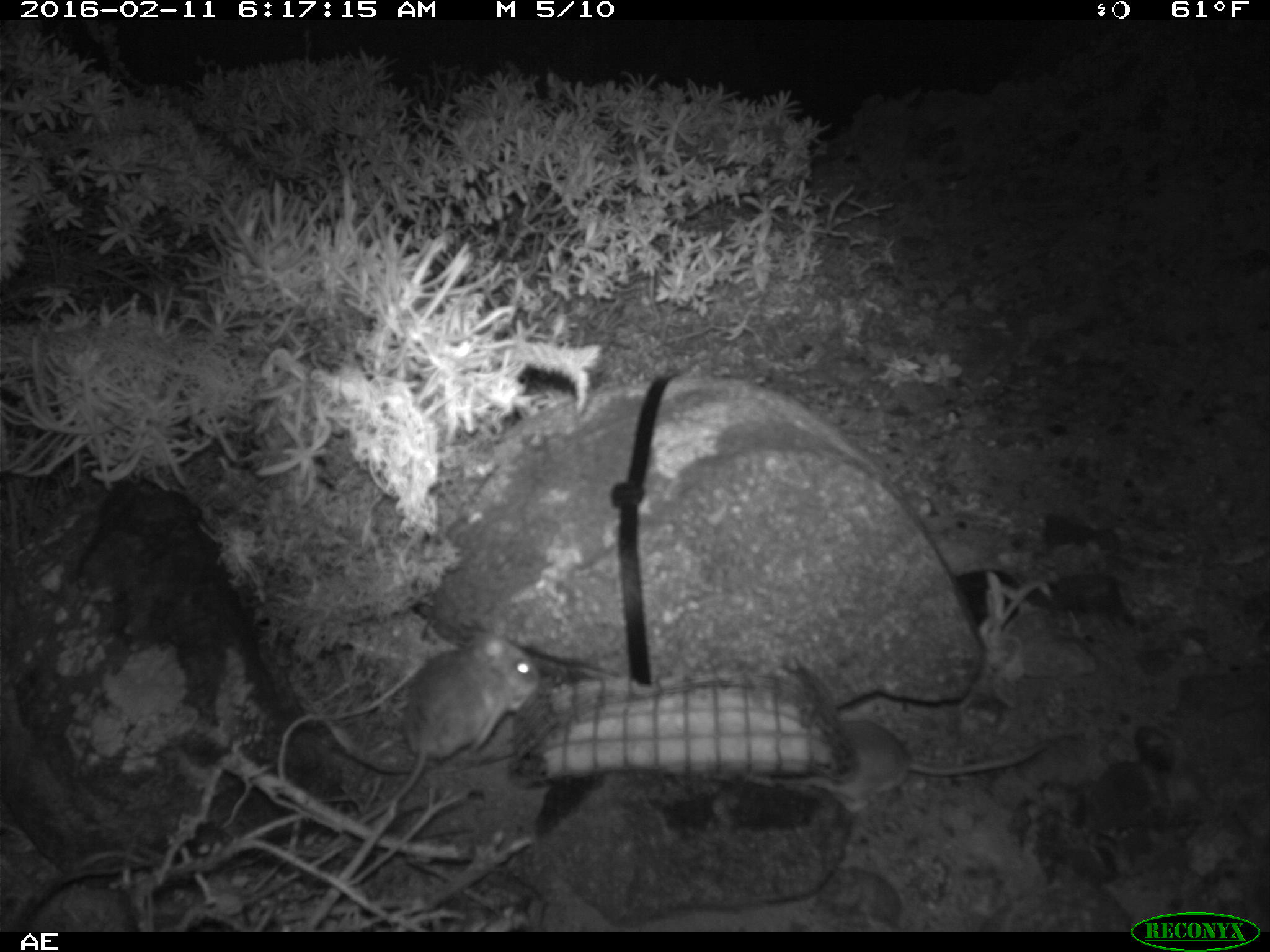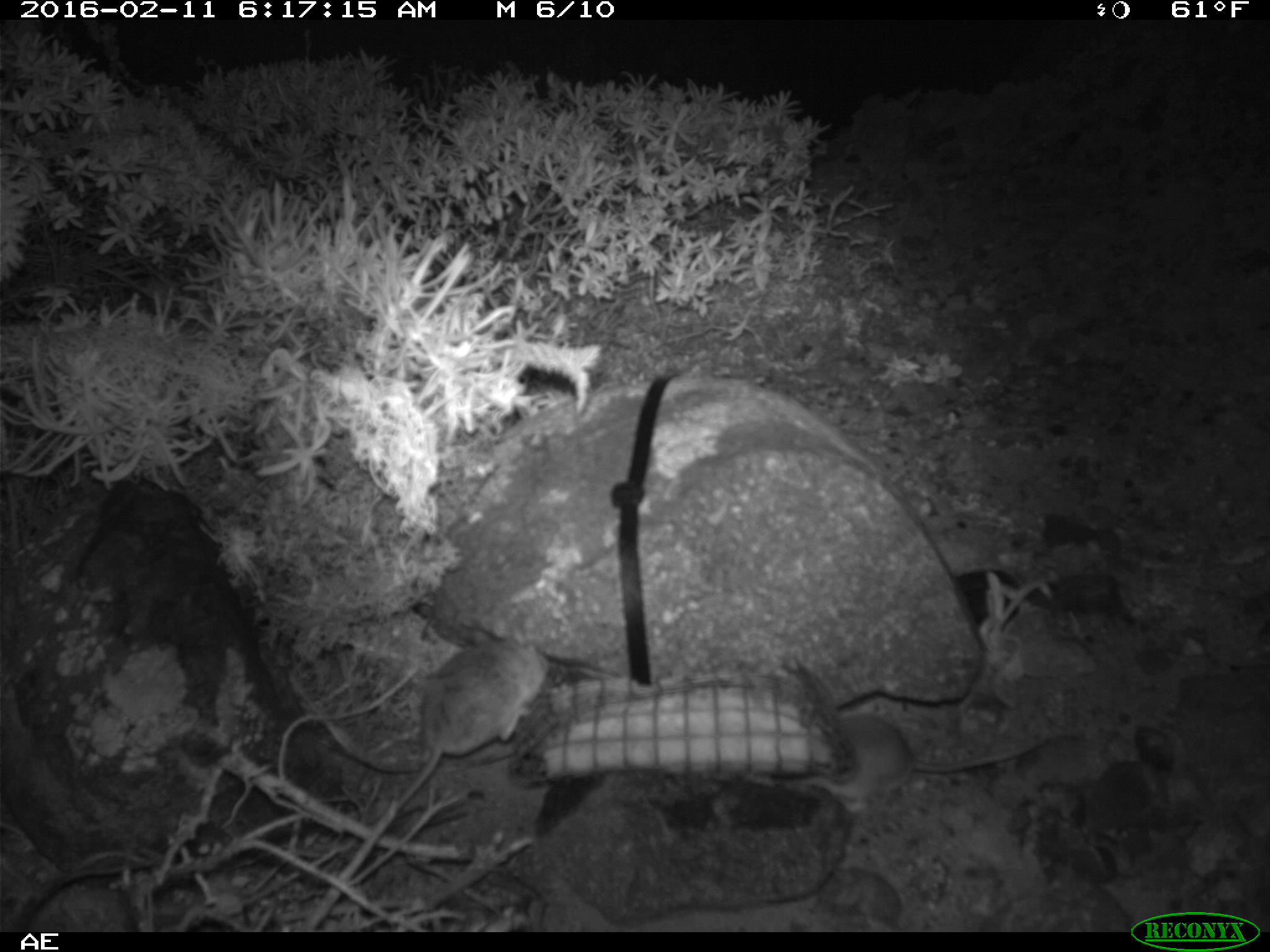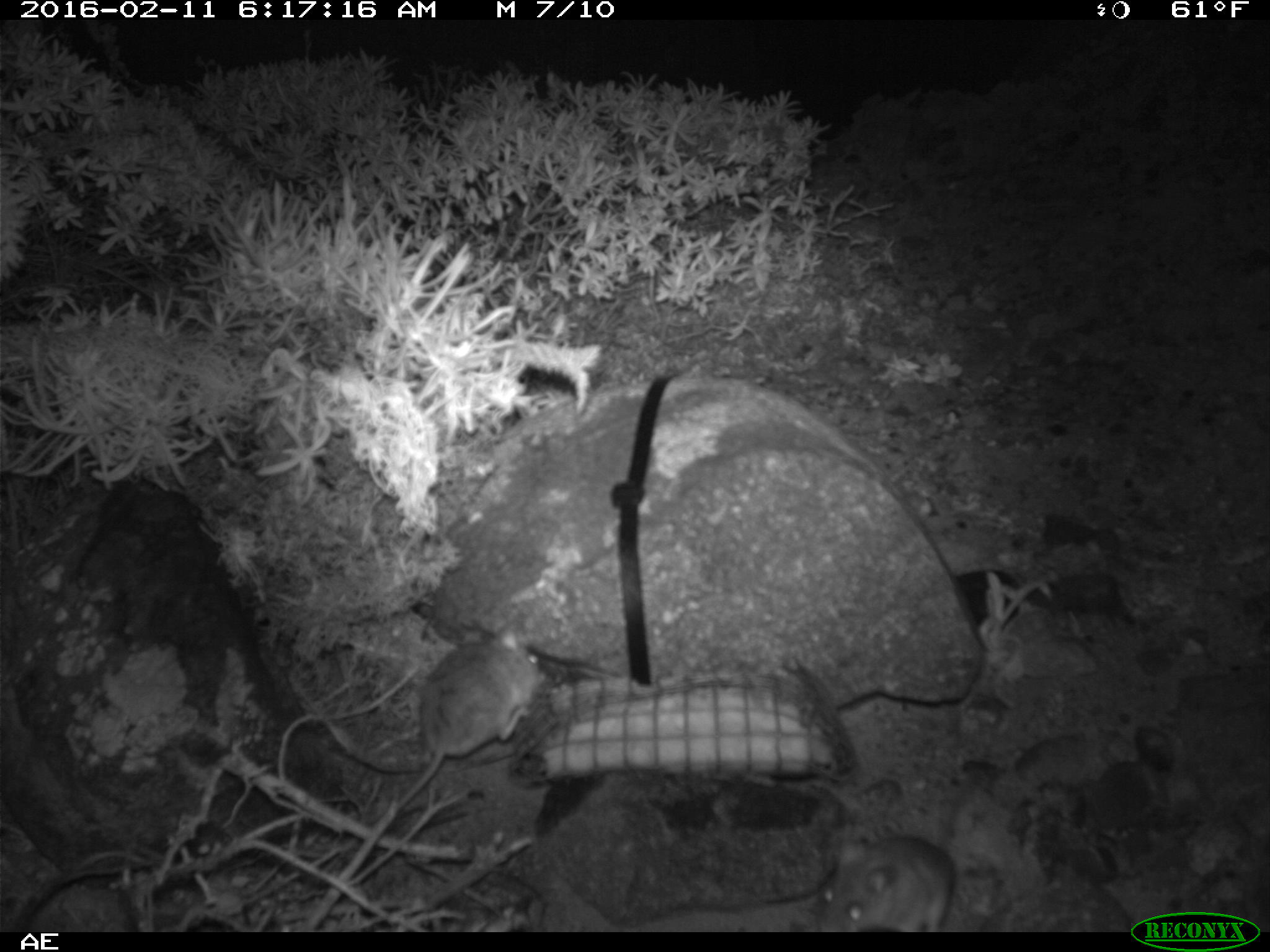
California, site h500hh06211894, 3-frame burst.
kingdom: Animalia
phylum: Chordata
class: Mammalia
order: Rodentia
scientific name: Rodentia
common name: rodent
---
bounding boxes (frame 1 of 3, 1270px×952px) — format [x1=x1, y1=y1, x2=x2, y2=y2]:
rodent: [x1=359, y1=637, x2=540, y2=822]; [x1=797, y1=715, x2=1050, y2=814]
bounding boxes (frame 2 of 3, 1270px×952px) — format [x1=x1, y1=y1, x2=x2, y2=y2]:
rodent: [x1=384, y1=629, x2=549, y2=816]; [x1=817, y1=713, x2=1052, y2=811]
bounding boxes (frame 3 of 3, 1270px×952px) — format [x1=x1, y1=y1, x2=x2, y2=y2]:
rodent: [x1=391, y1=621, x2=539, y2=811]; [x1=816, y1=792, x2=975, y2=933]